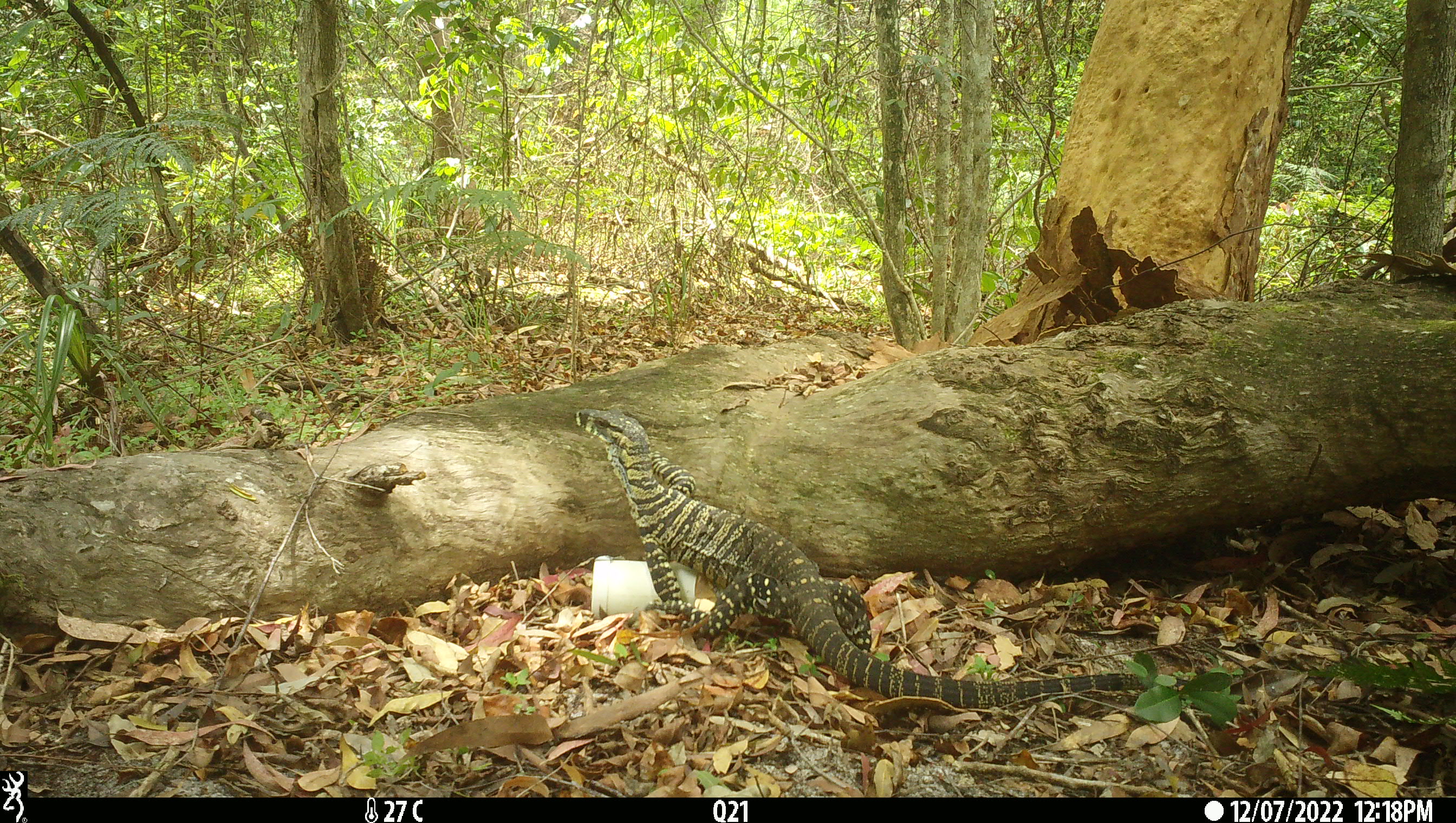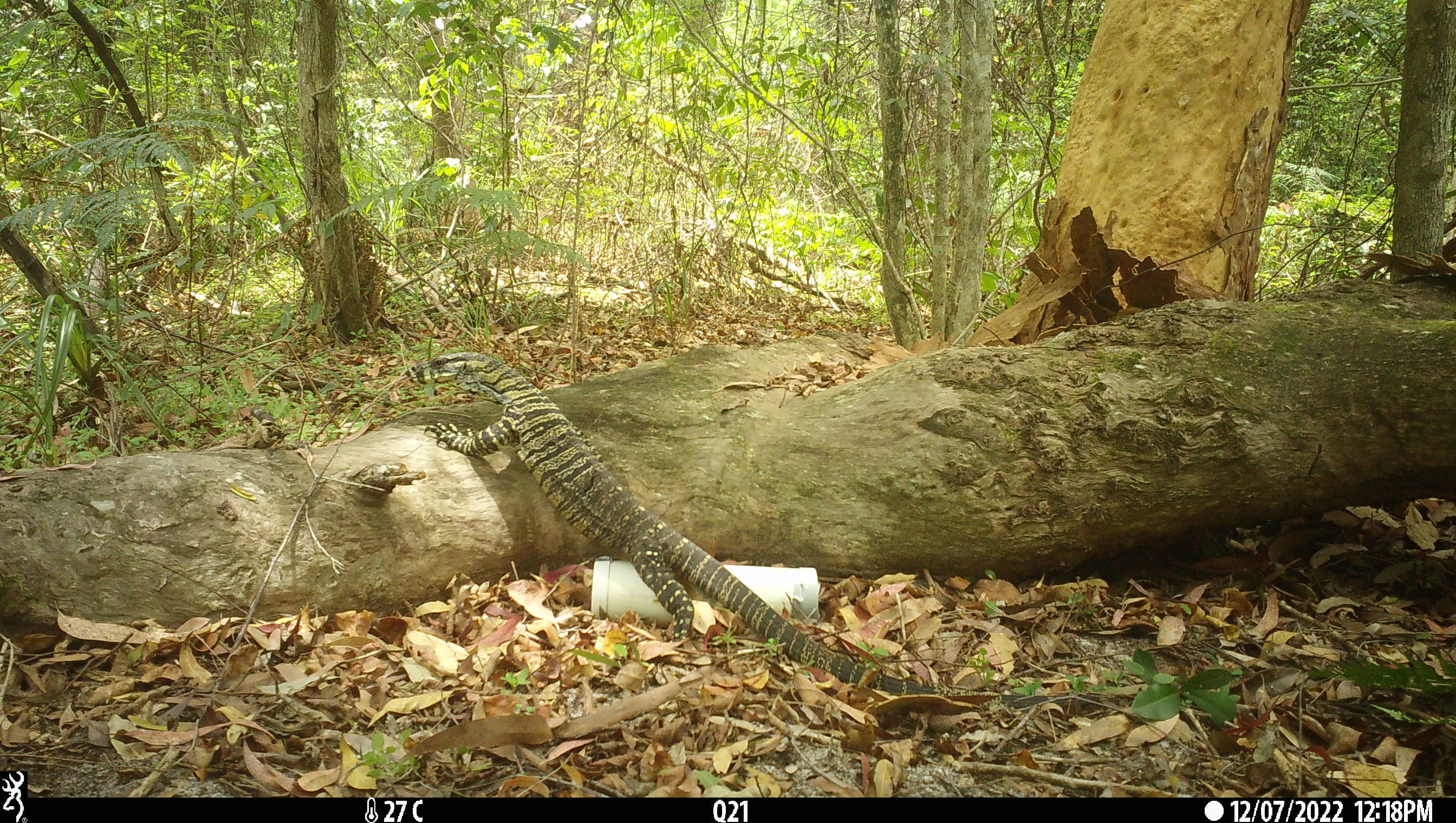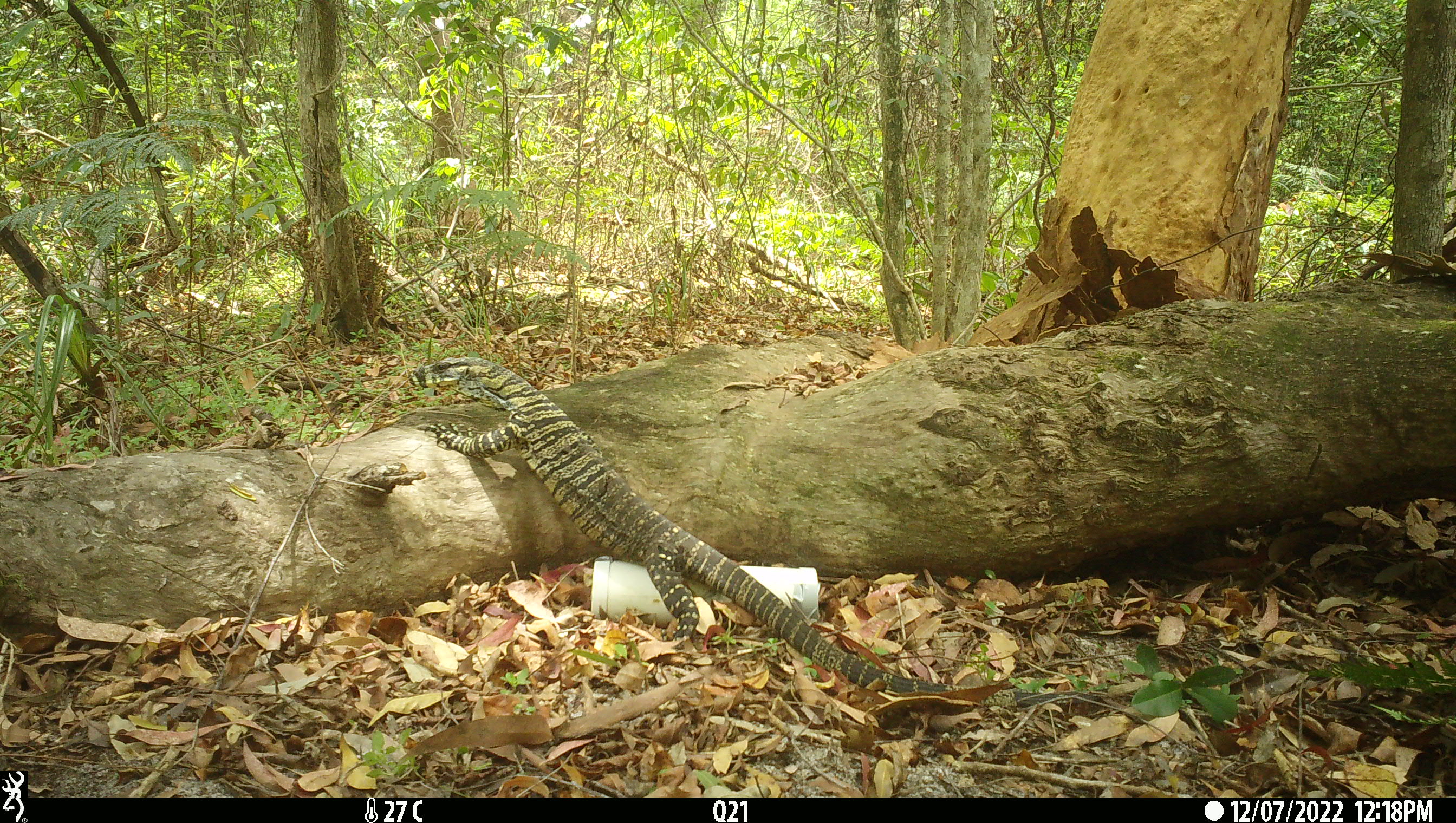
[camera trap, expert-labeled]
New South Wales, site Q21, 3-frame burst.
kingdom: Animalia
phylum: Chordata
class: Reptilia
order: Squamata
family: Varanidae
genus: Varanus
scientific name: Varanus varius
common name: lace monitor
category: goanna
Goanna (lace monitor) (Varanus varius).